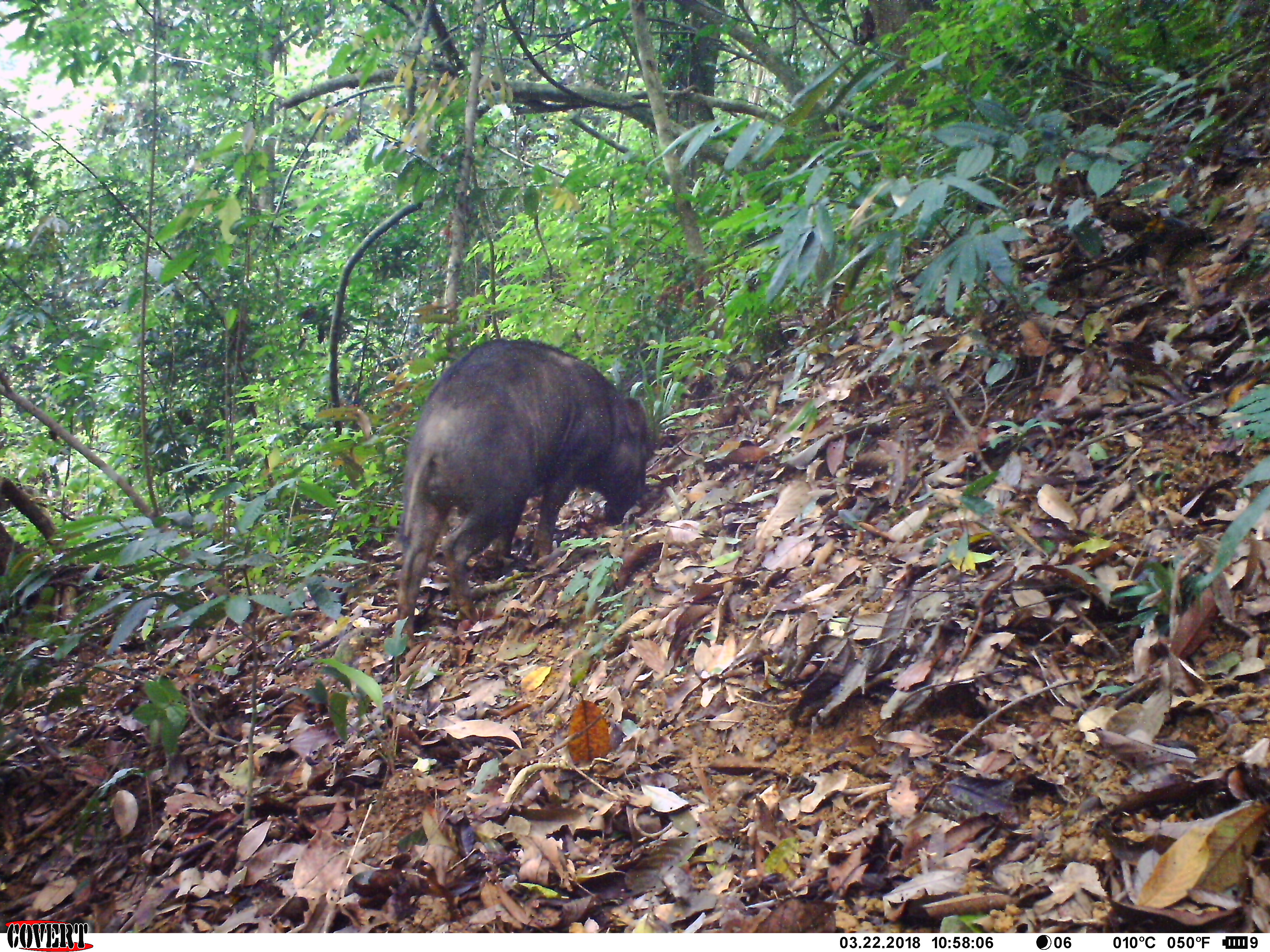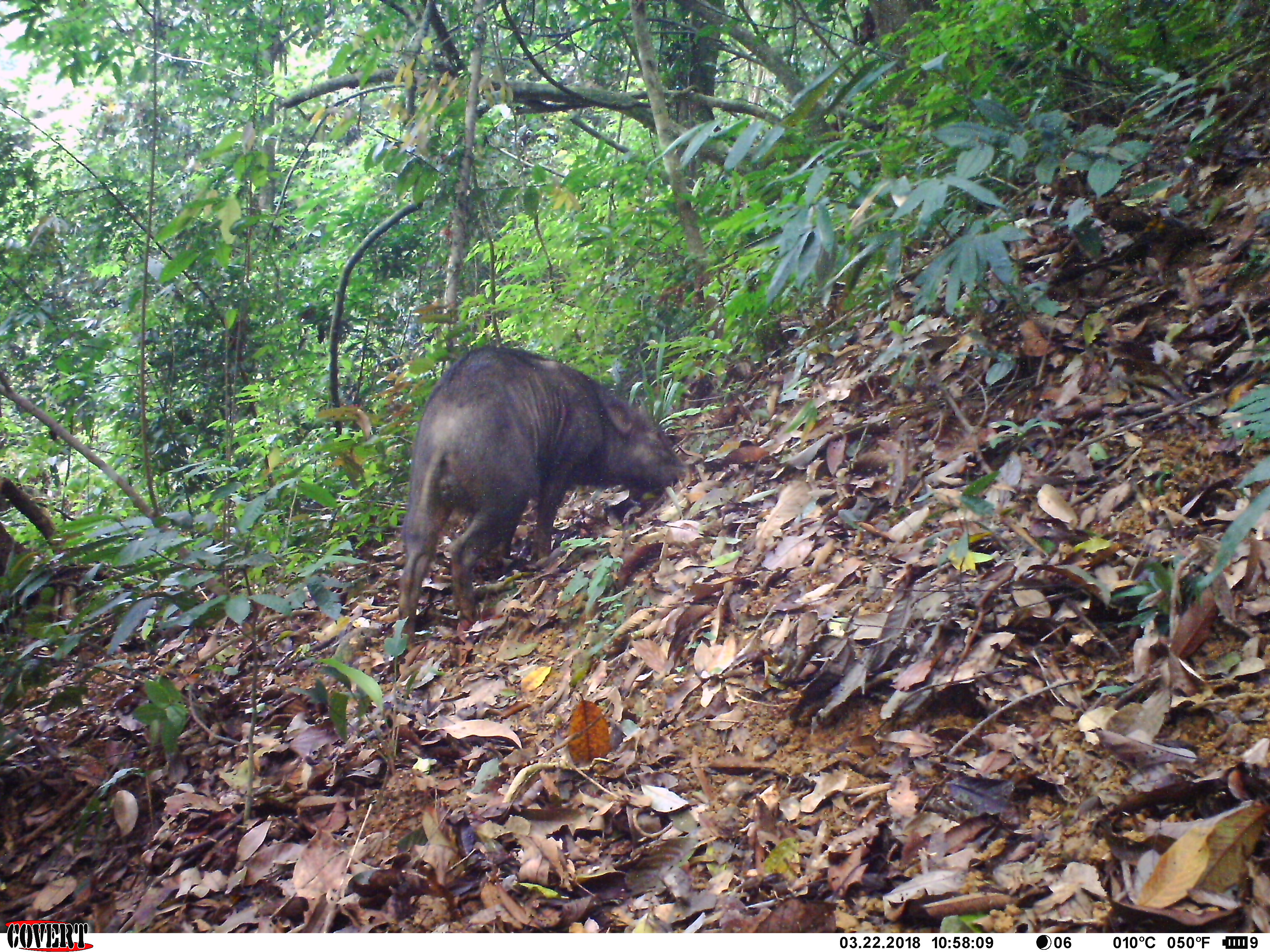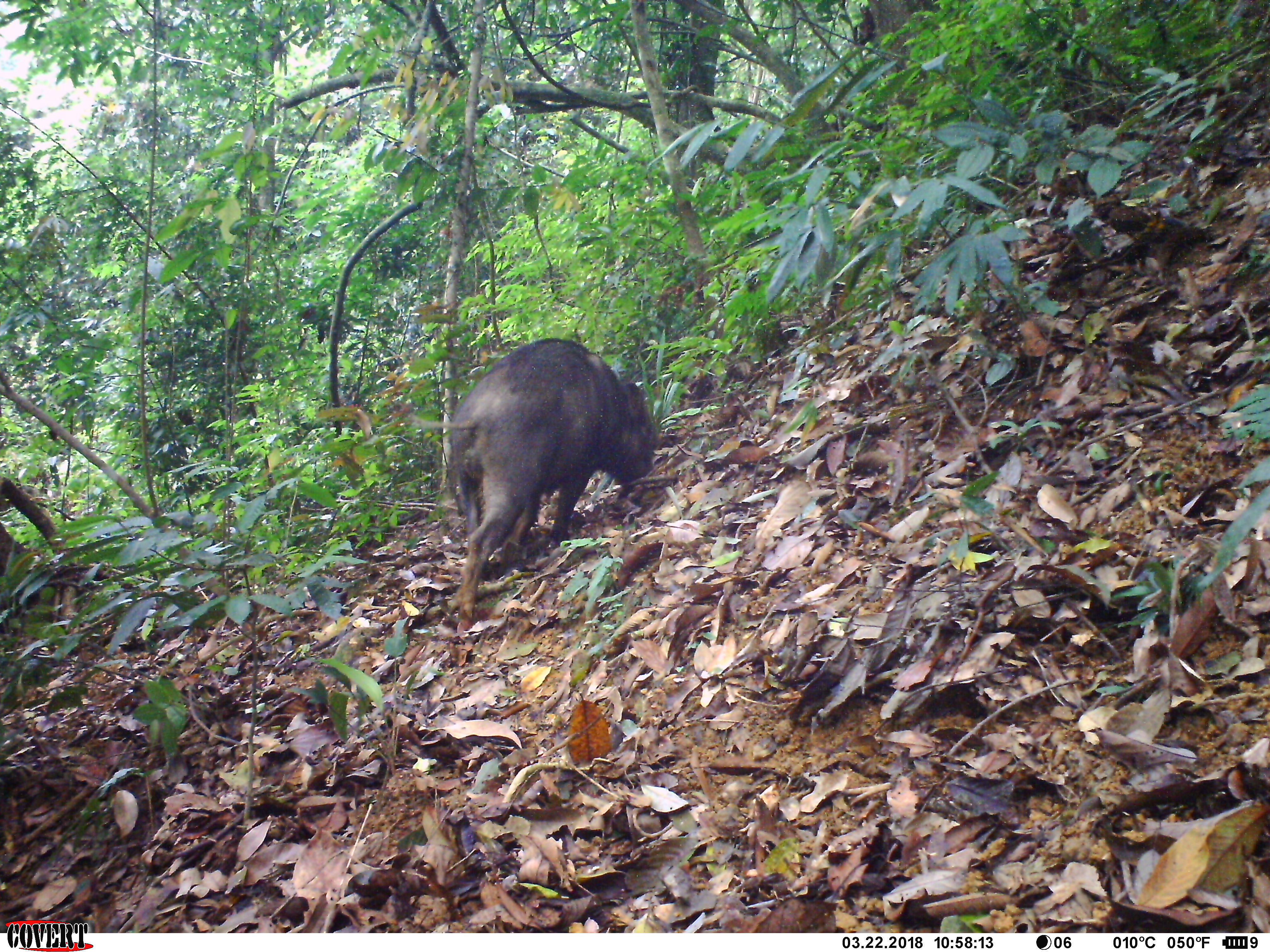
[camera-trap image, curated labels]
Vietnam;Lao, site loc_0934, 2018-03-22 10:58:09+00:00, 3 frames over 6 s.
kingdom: Animalia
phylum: Chordata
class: Mammalia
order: Artiodactyla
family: Suidae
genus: Sus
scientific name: Sus scrofa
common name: eurasian wild pig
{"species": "eurasian wild pig (Sus scrofa)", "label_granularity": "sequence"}